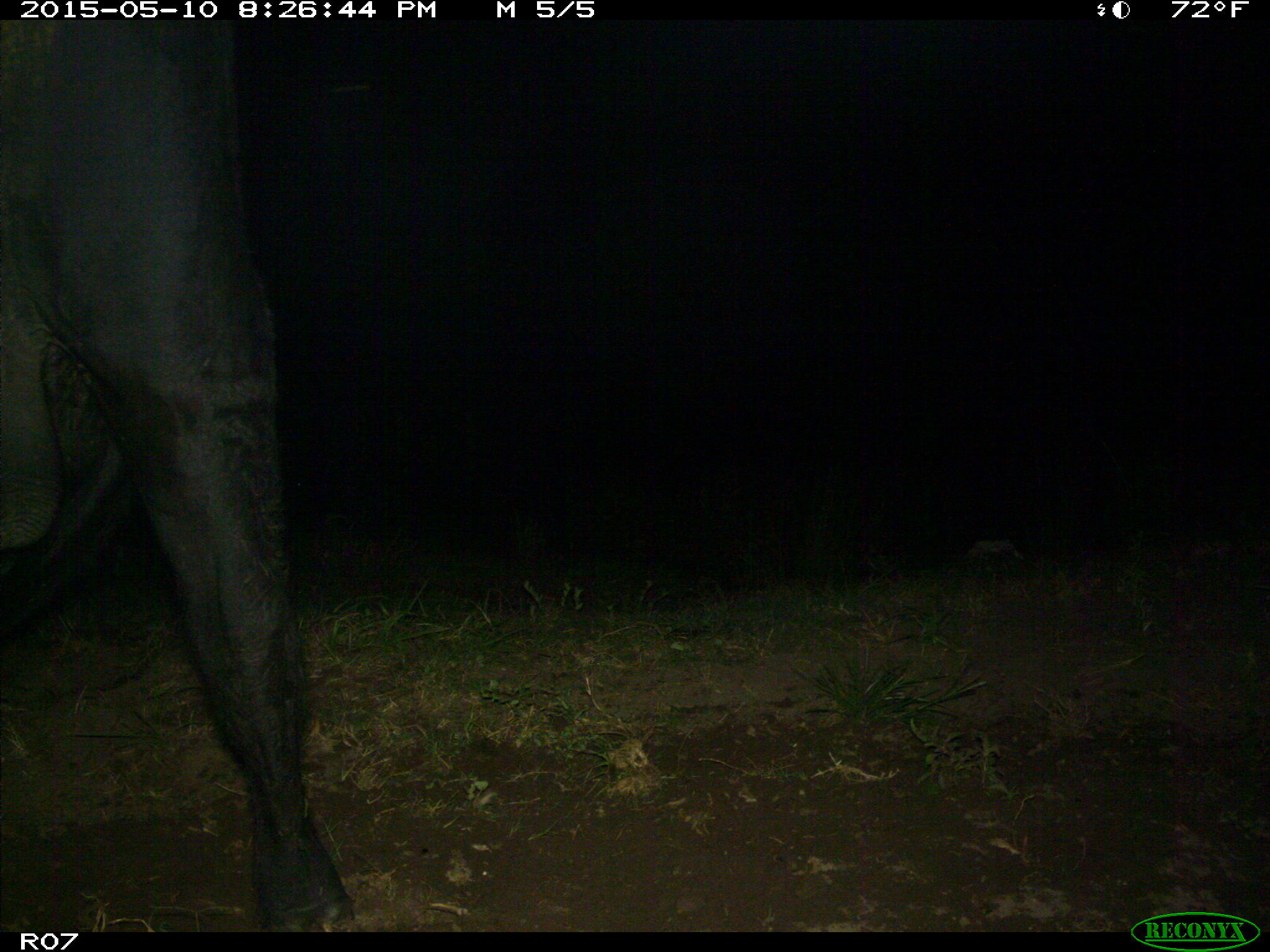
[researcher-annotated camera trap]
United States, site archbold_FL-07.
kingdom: Animalia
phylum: Chordata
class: Mammalia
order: Artiodactyla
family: Bovidae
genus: Bos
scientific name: Bos taurus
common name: domestic cow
Bos taurus (domestic cow).